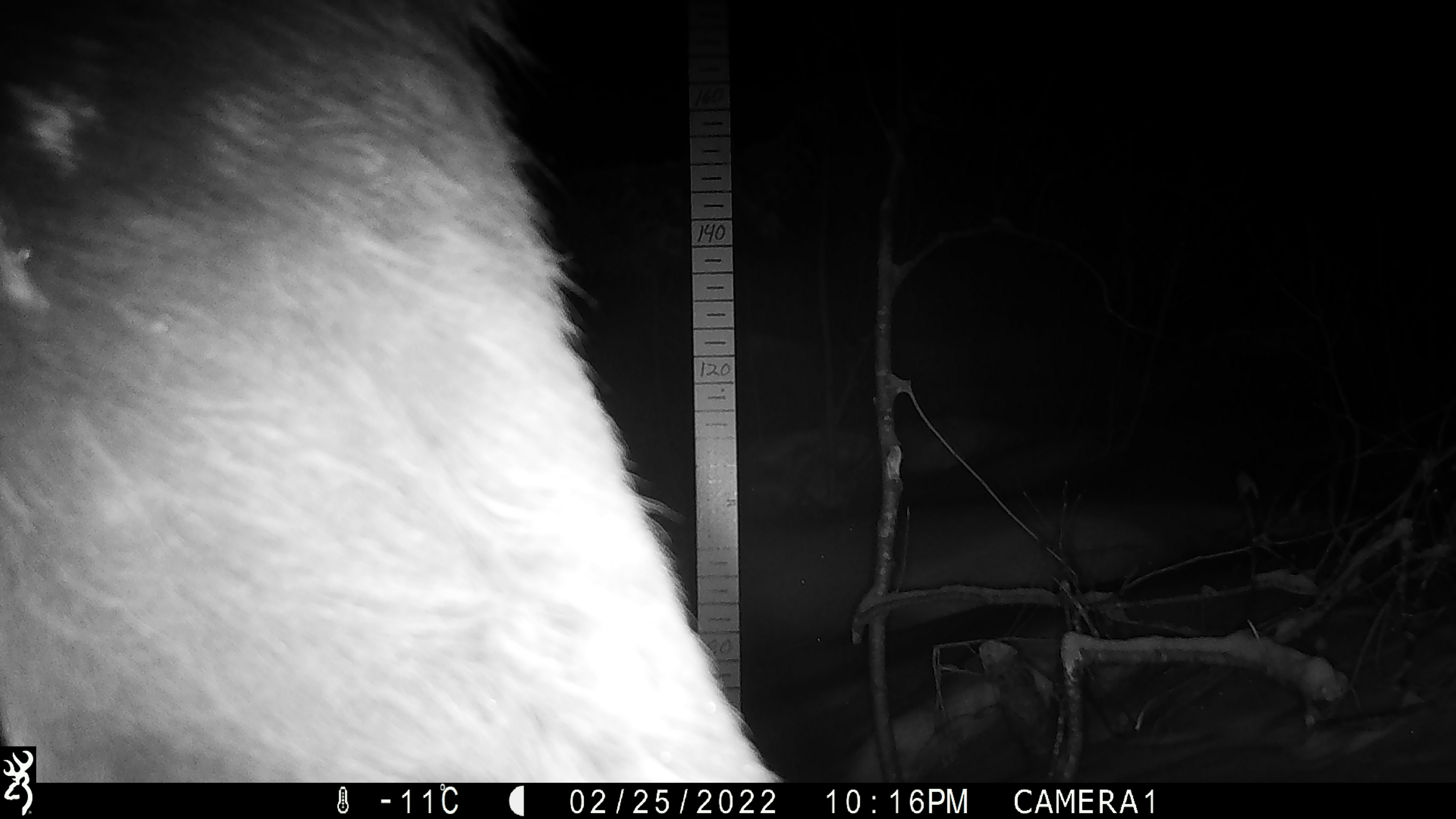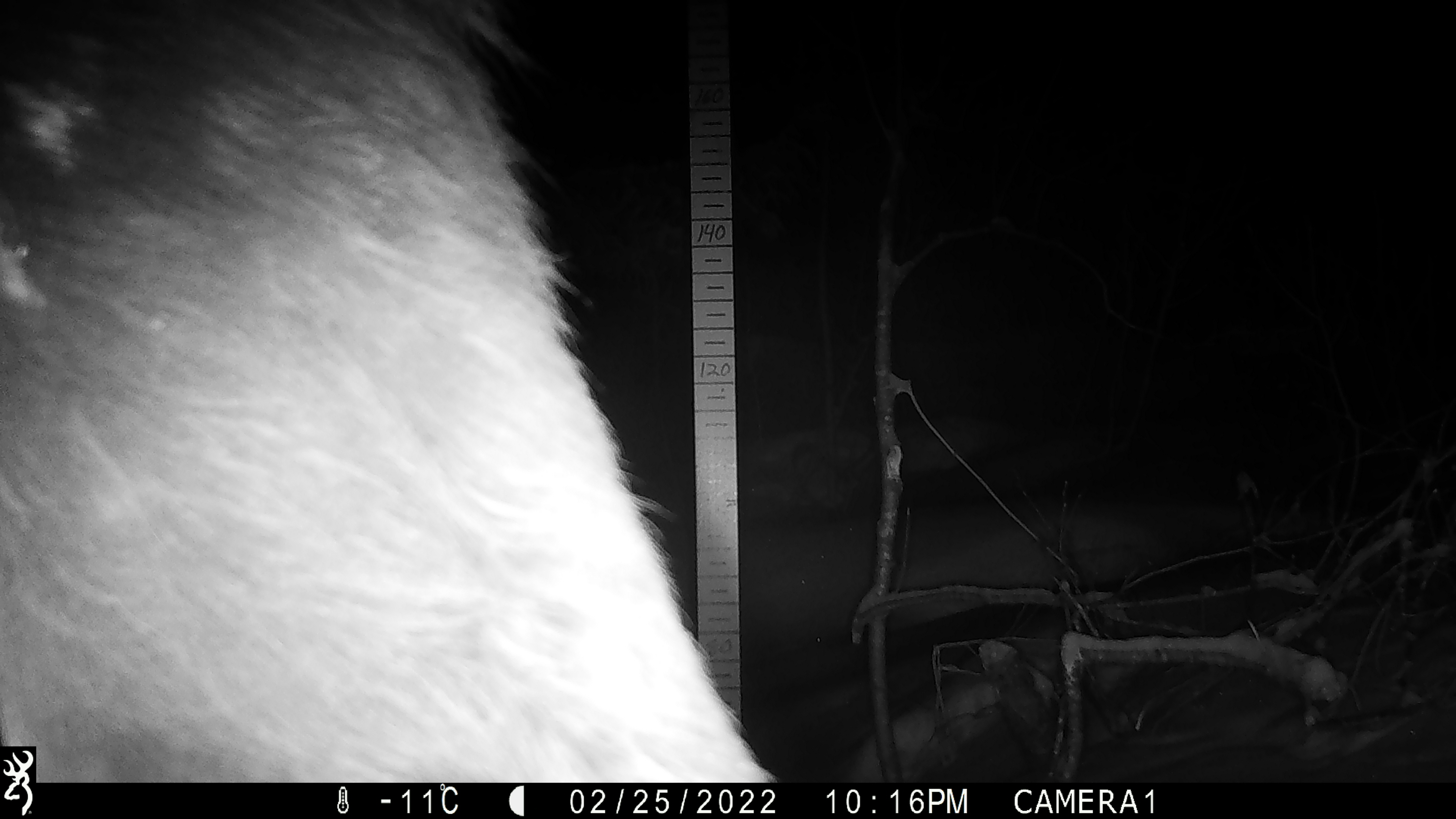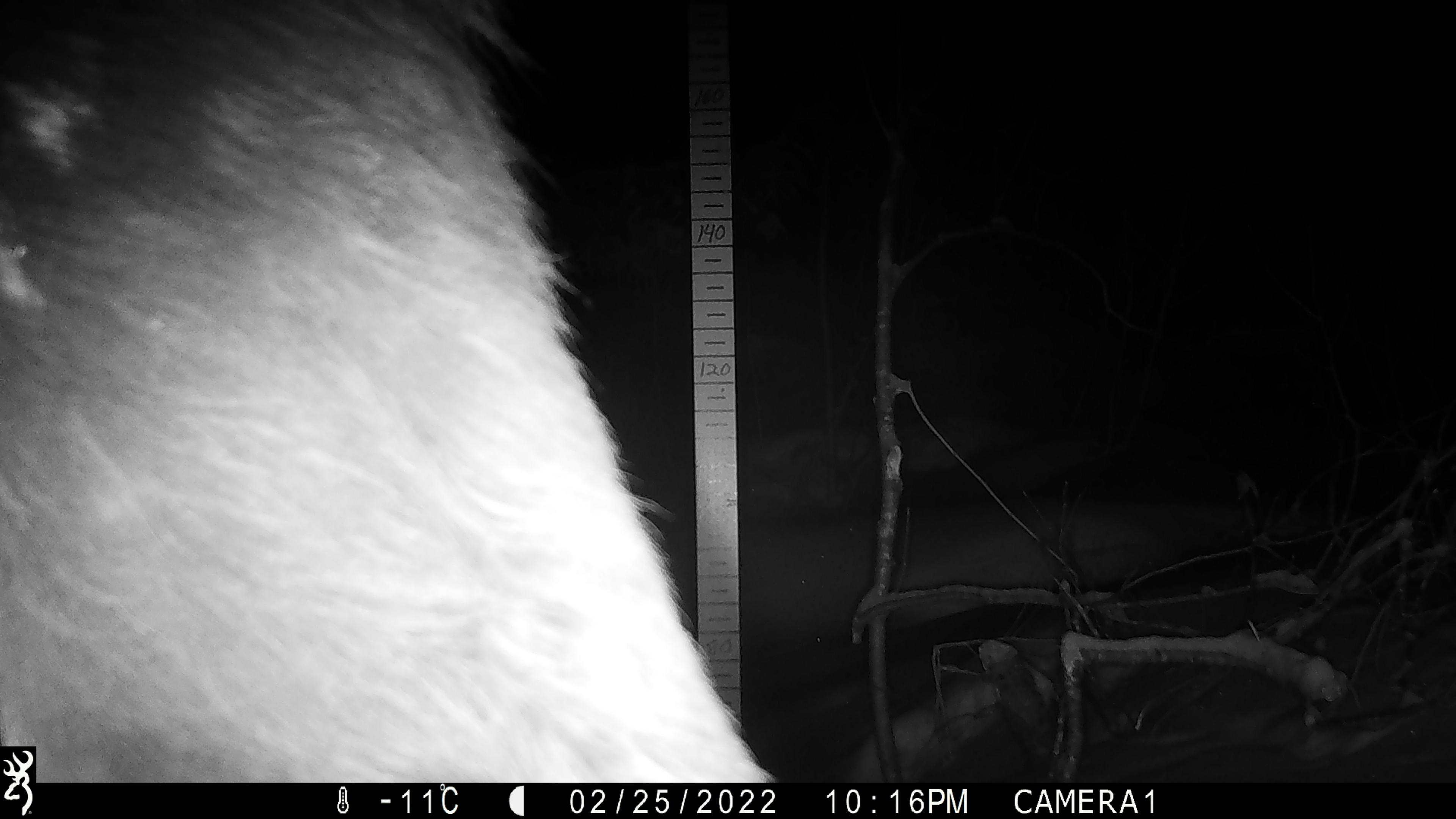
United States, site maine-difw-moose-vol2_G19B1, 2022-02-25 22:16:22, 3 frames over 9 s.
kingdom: Animalia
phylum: Chordata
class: Mammalia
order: Artiodactyla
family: Cervidae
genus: Alces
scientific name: Alces alces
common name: moose